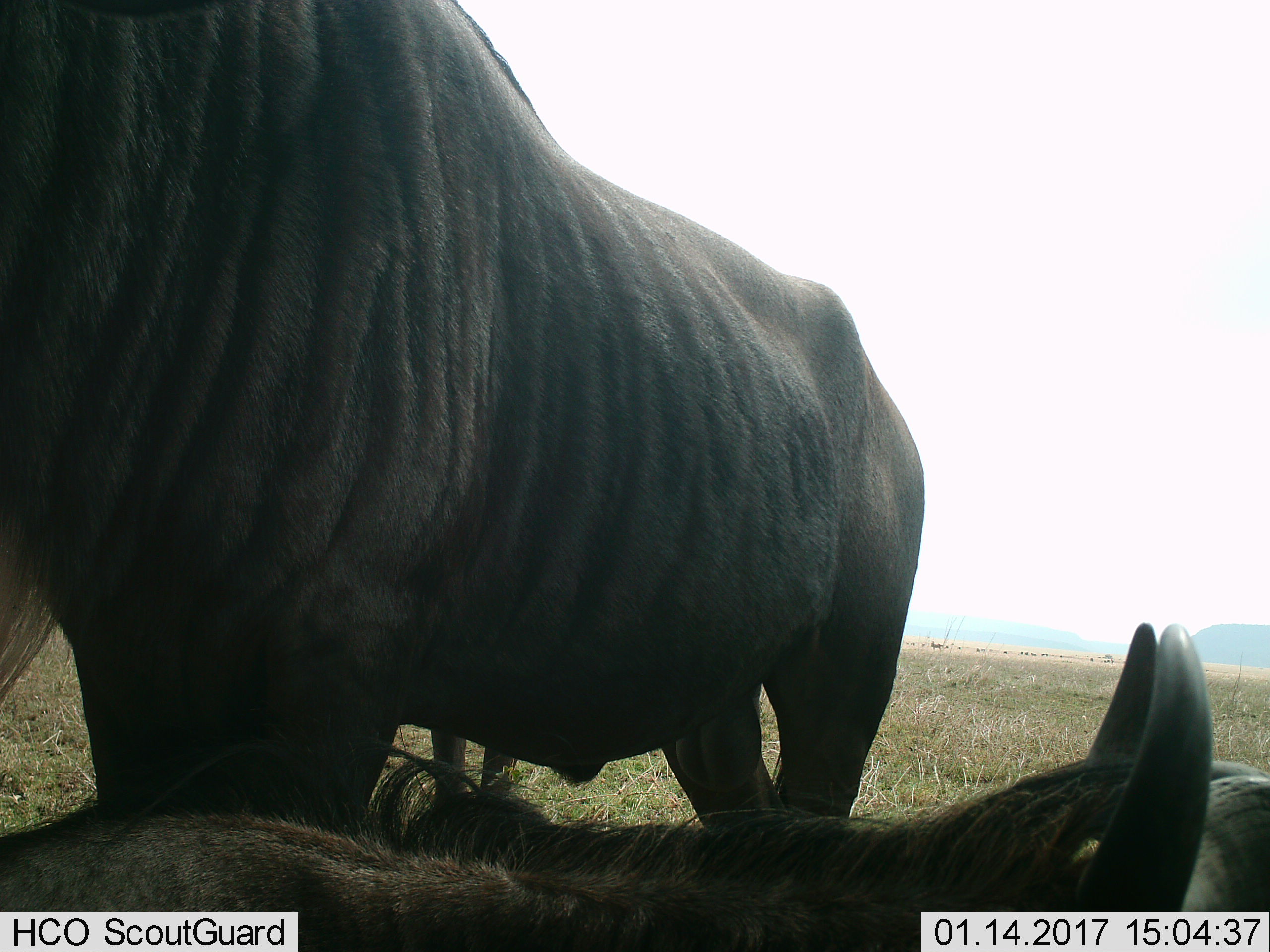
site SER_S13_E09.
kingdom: Animalia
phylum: Chordata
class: Mammalia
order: Artiodactyla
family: Bovidae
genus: Connochaetes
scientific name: Connochaetes taurinus taurinus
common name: blue wildebeest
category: wildebeestblue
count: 2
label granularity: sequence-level